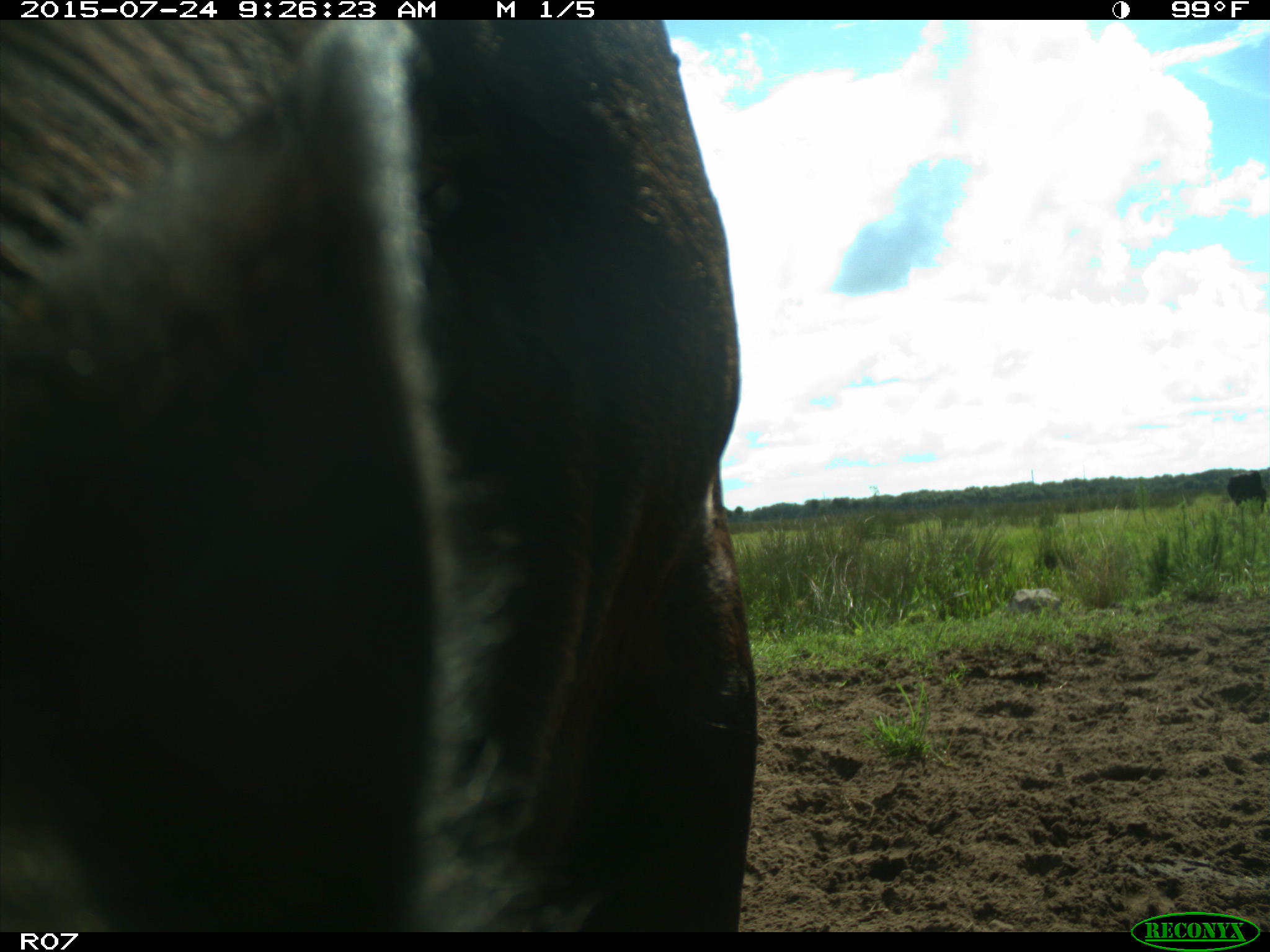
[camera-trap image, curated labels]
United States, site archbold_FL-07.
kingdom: Animalia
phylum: Chordata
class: Mammalia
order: Artiodactyla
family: Bovidae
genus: Bos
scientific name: Bos taurus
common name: domestic cow